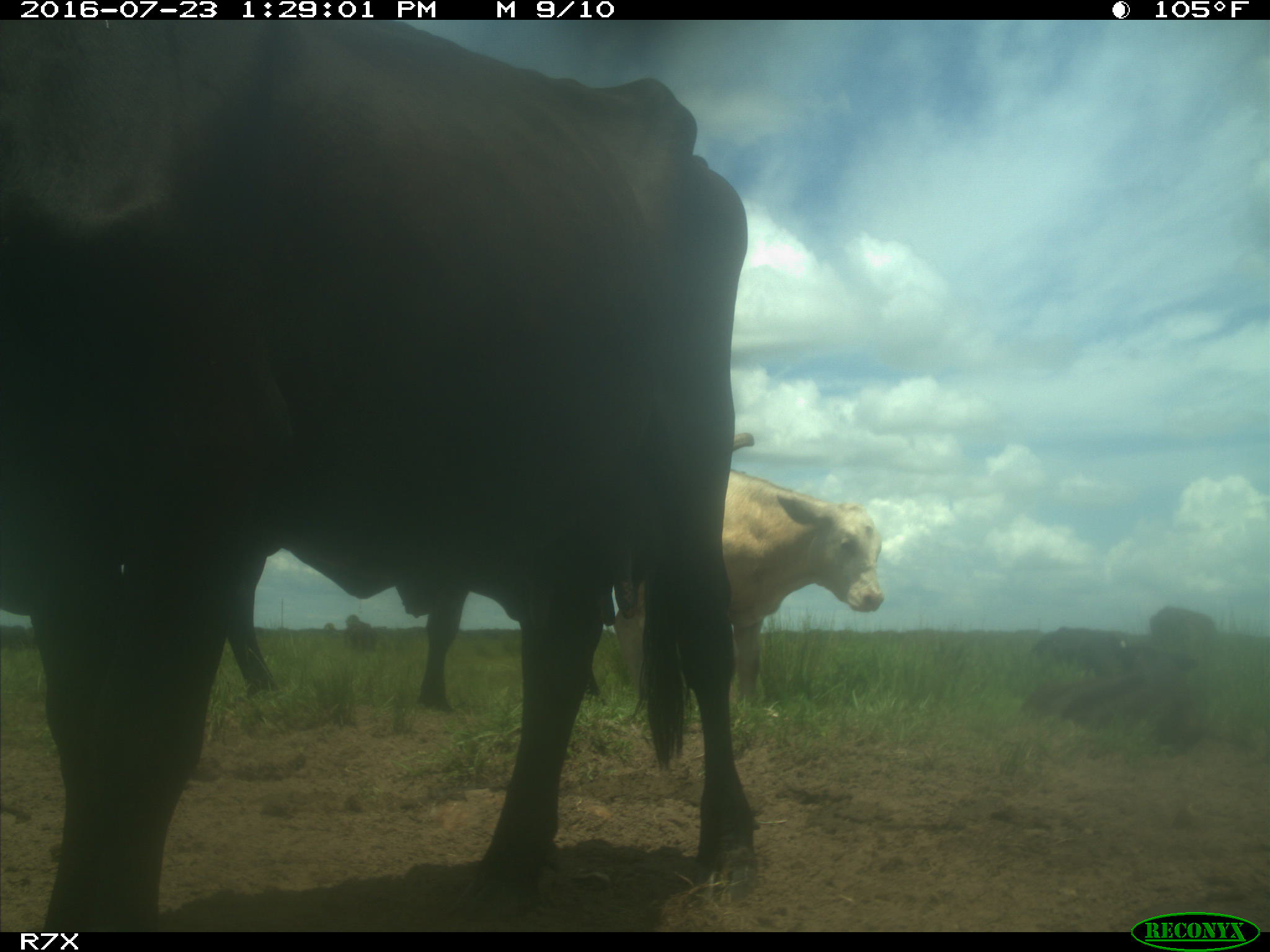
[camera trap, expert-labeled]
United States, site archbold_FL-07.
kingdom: Animalia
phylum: Chordata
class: Mammalia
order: Artiodactyla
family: Bovidae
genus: Bos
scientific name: Bos taurus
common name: domestic cow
Bos taurus (domestic cow).